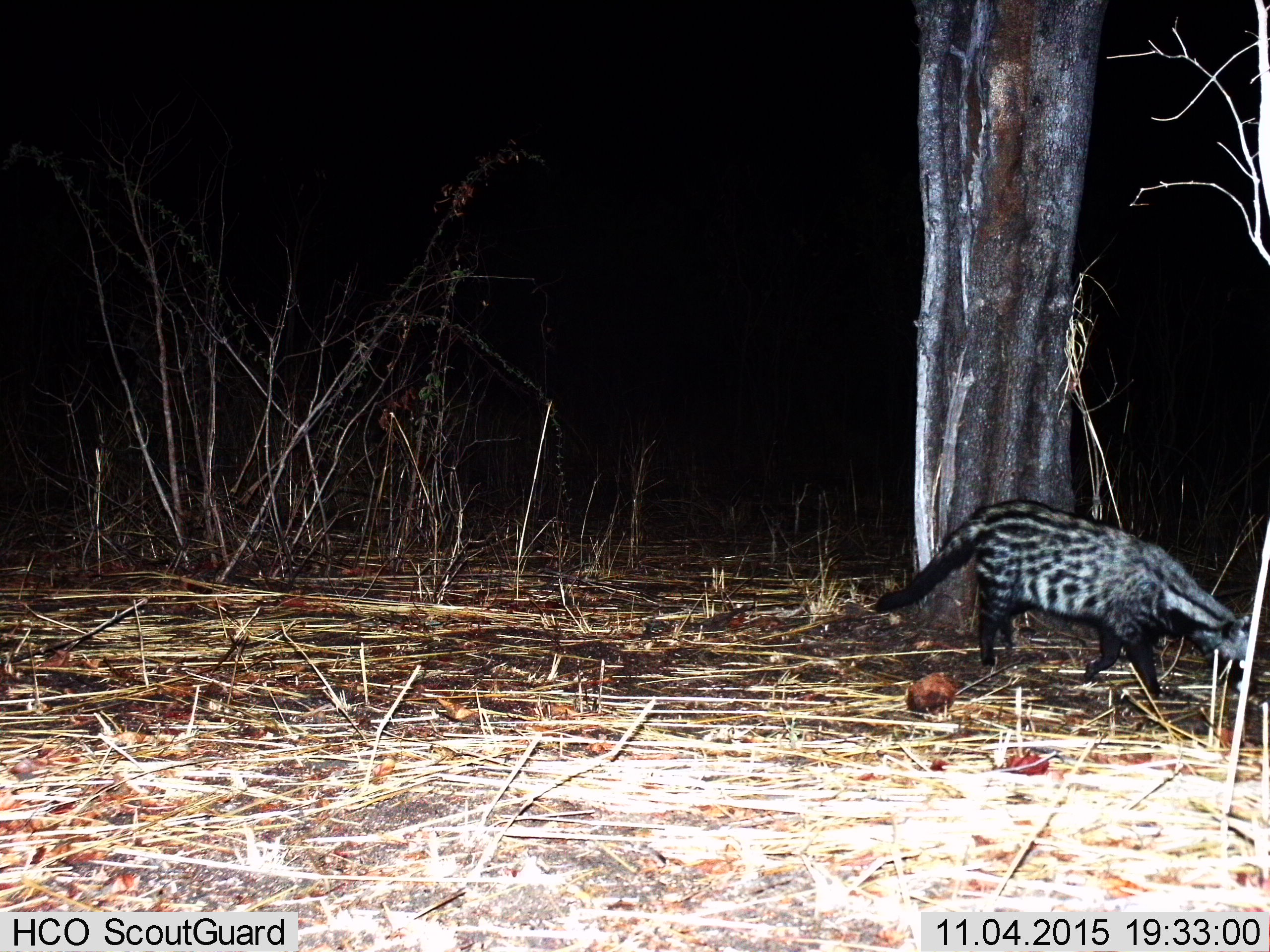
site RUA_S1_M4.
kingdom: Animalia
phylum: Chordata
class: Mammalia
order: Carnivora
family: Viverridae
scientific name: Viverridae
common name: civet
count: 1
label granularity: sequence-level